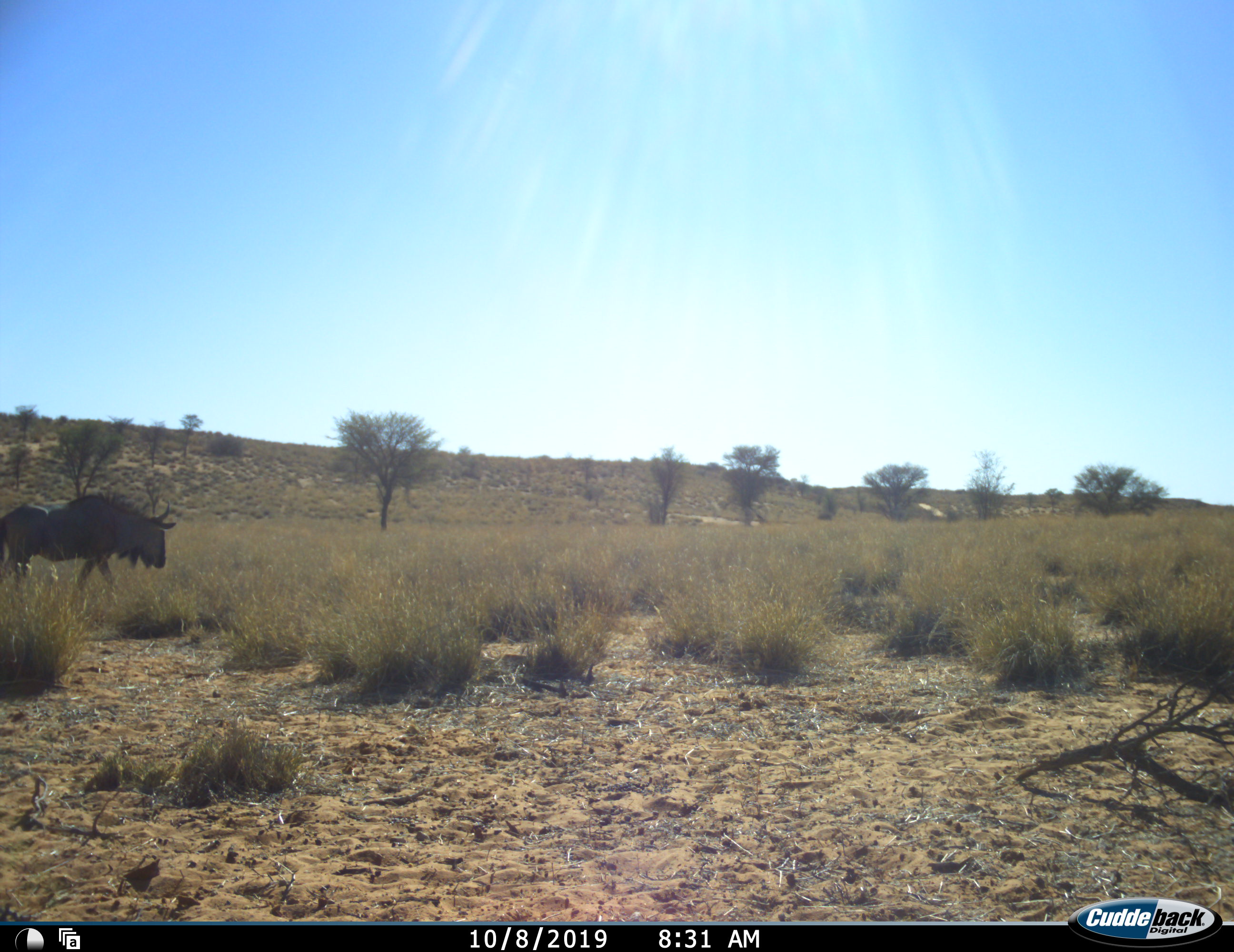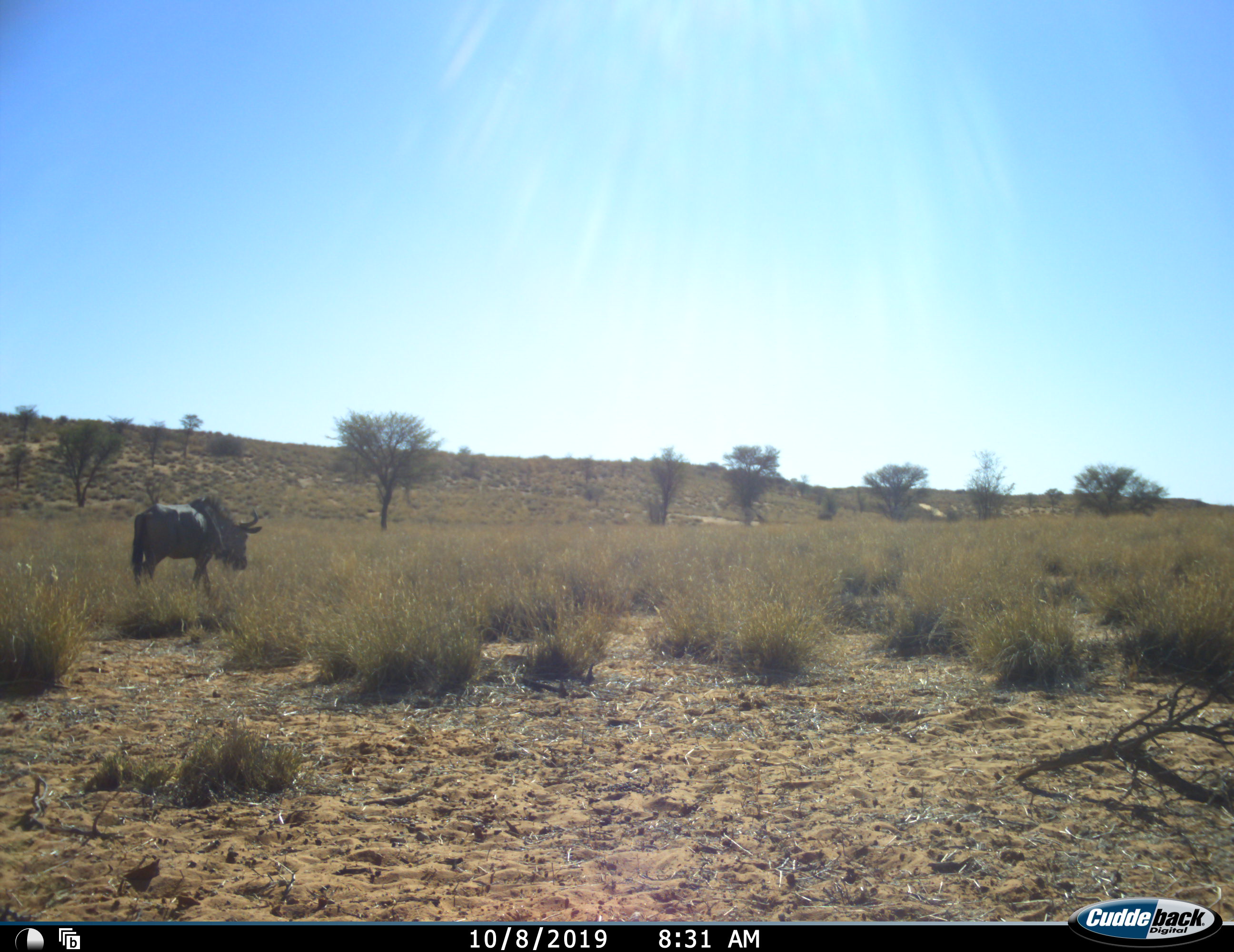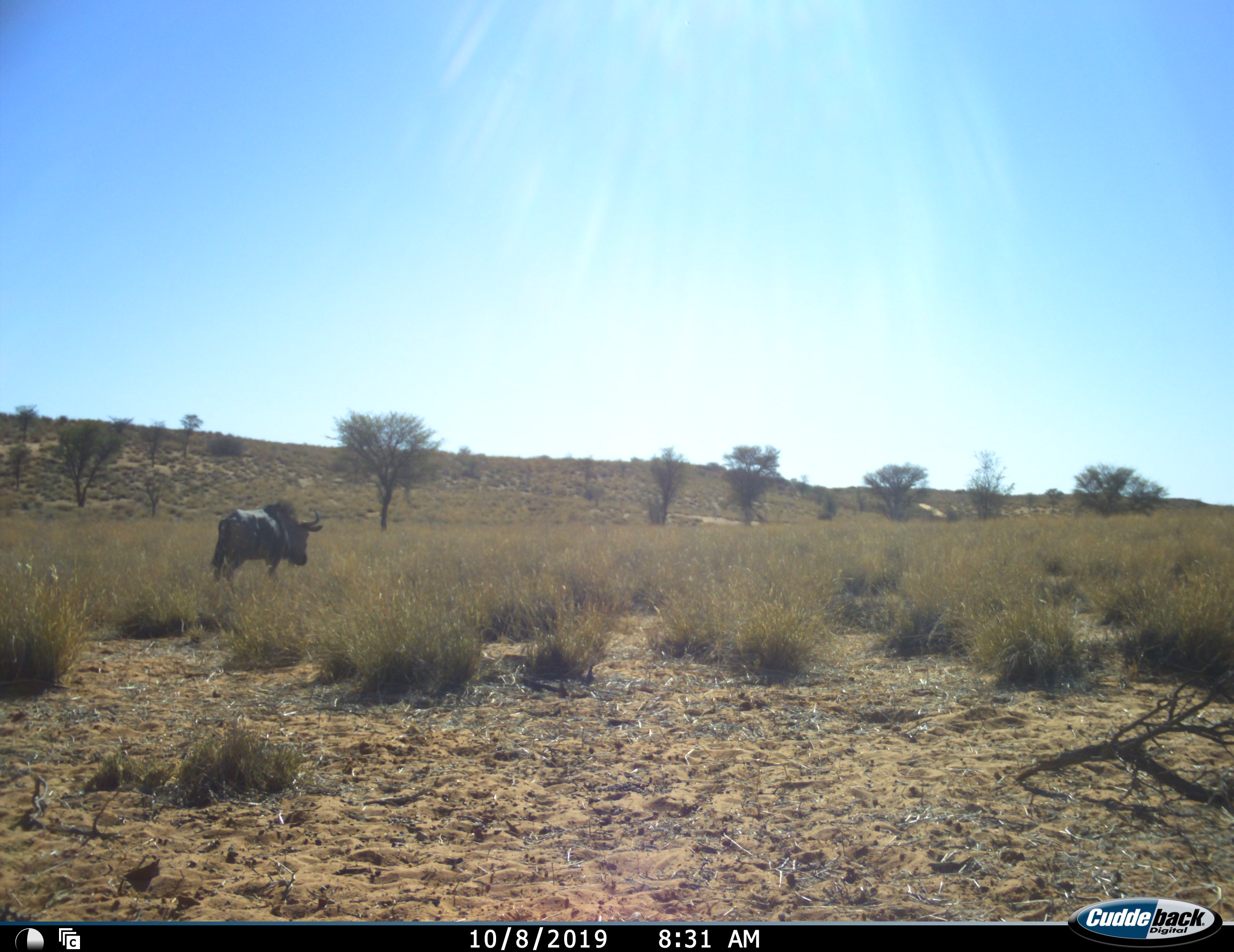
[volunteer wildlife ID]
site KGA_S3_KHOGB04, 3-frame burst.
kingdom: Animalia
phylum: Chordata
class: Mammalia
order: Artiodactyla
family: Bovidae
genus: Connochaetes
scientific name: Connochaetes taurinus taurinus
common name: blue wildebeest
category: wildebeestblue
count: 1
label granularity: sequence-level